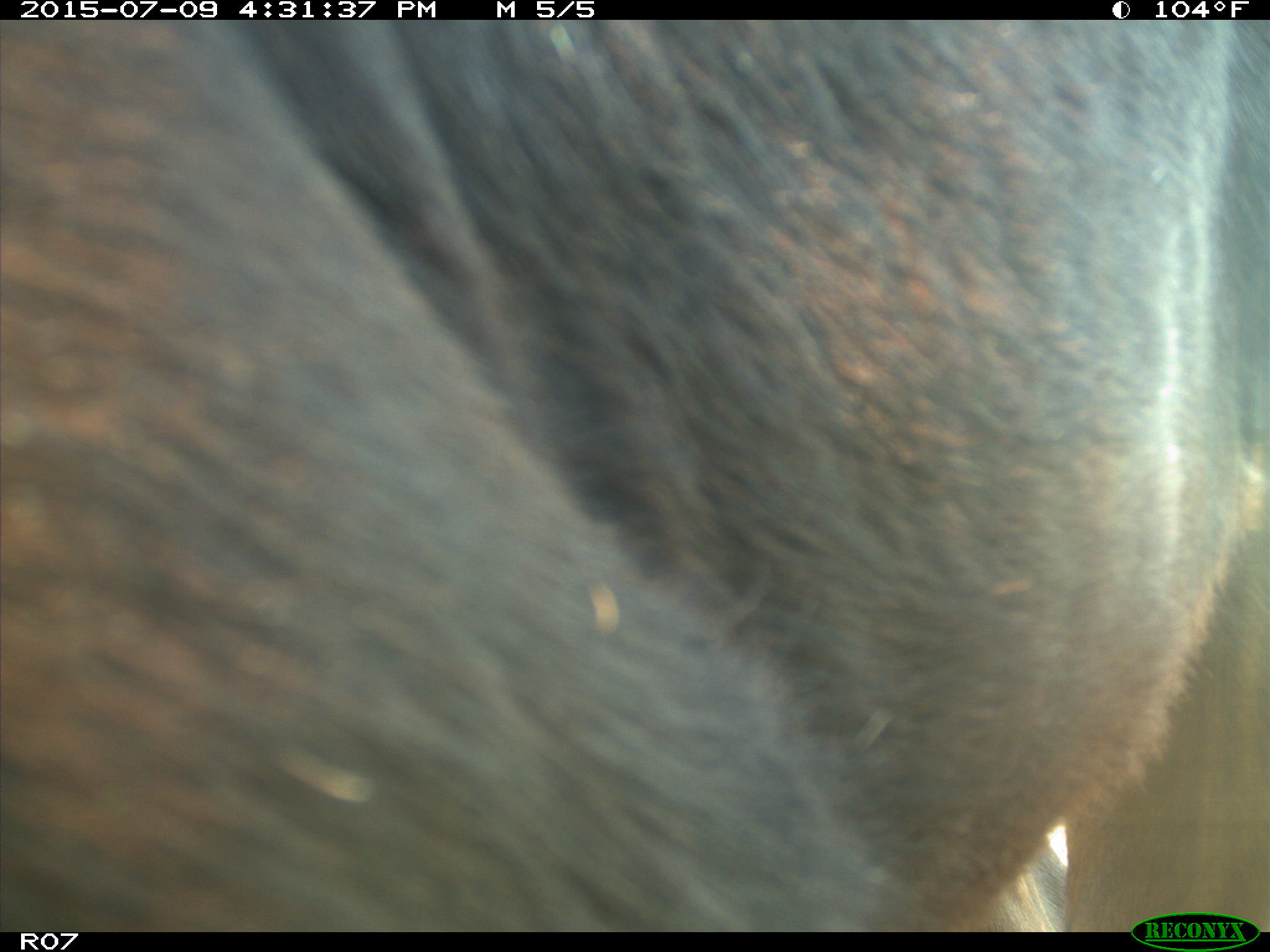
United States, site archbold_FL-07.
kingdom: Animalia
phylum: Chordata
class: Mammalia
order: Artiodactyla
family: Bovidae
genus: Bos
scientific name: Bos taurus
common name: domestic cow